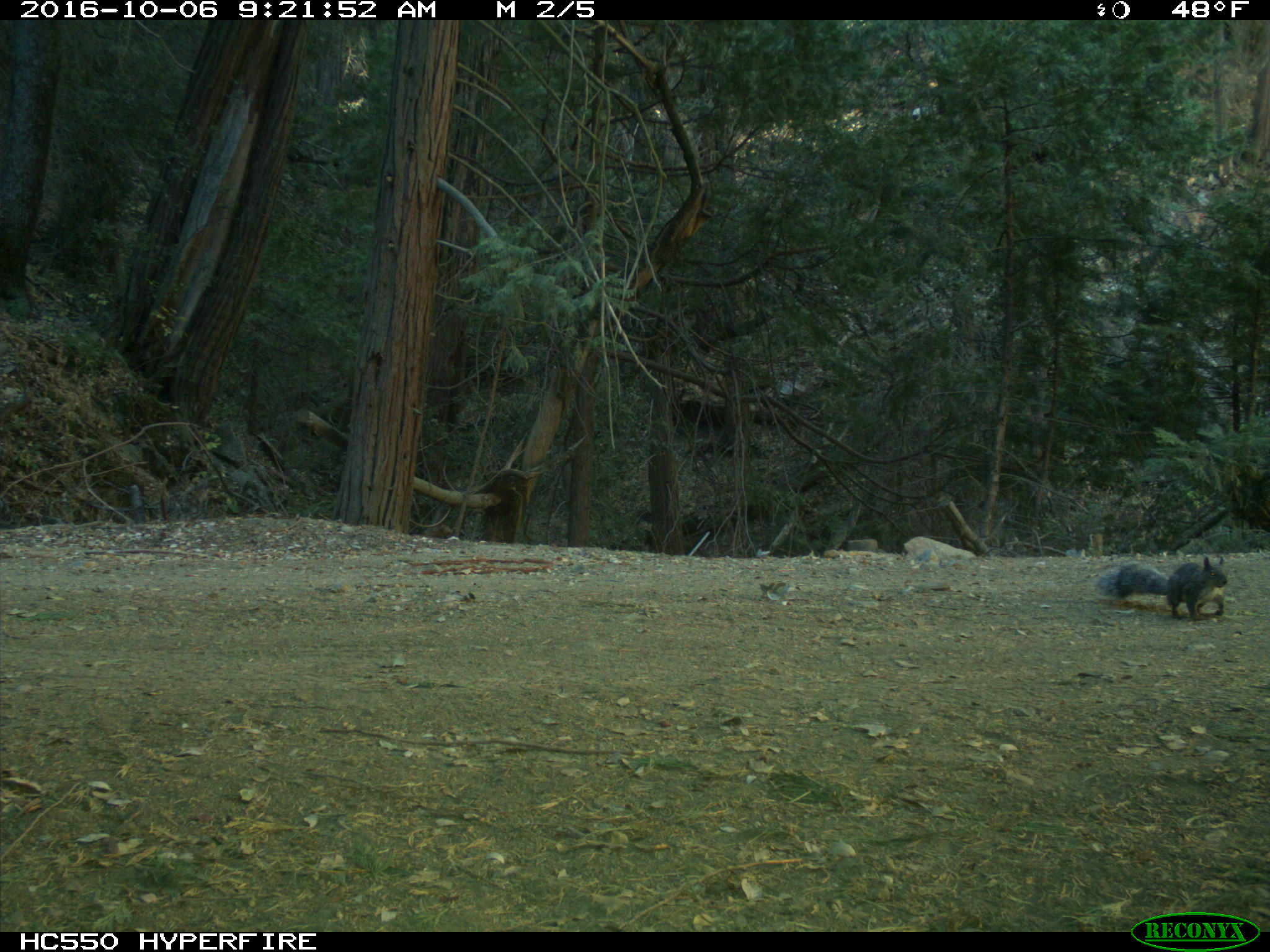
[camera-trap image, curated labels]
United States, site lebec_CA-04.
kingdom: Animalia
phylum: Chordata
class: Mammalia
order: Rodentia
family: Sciuridae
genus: Sciurus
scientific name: Sciurus carolinensis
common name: eastern gray squirrel